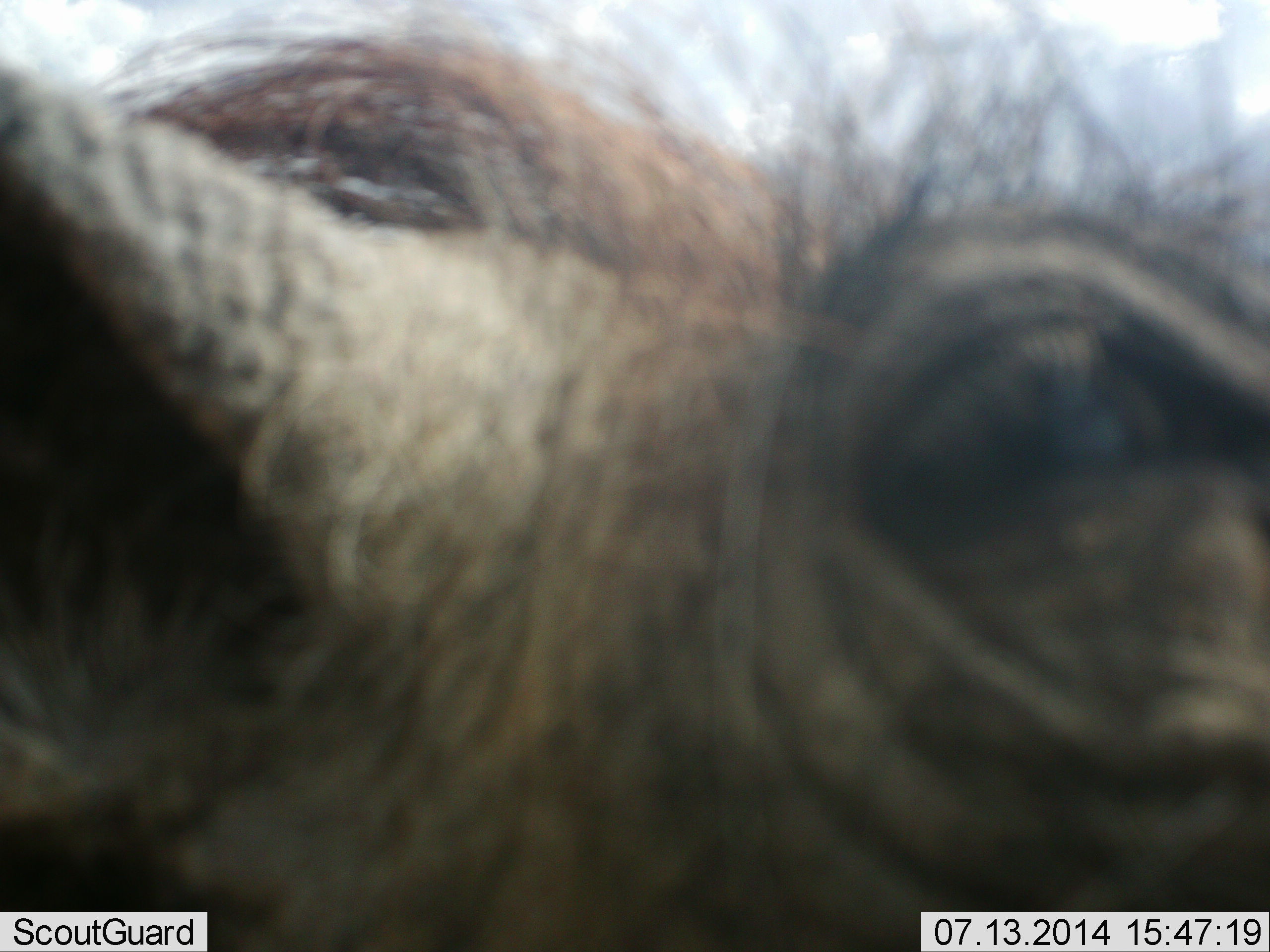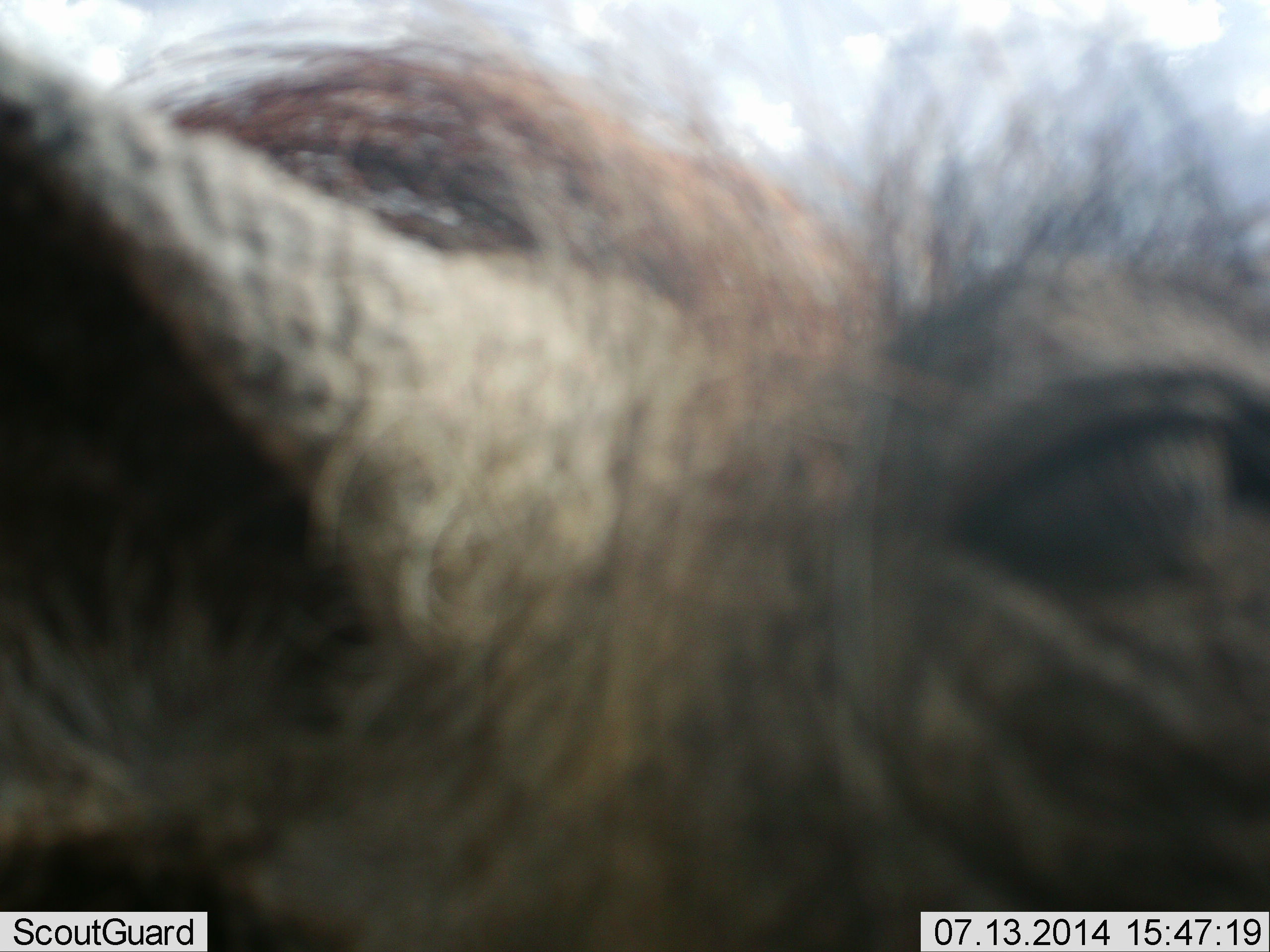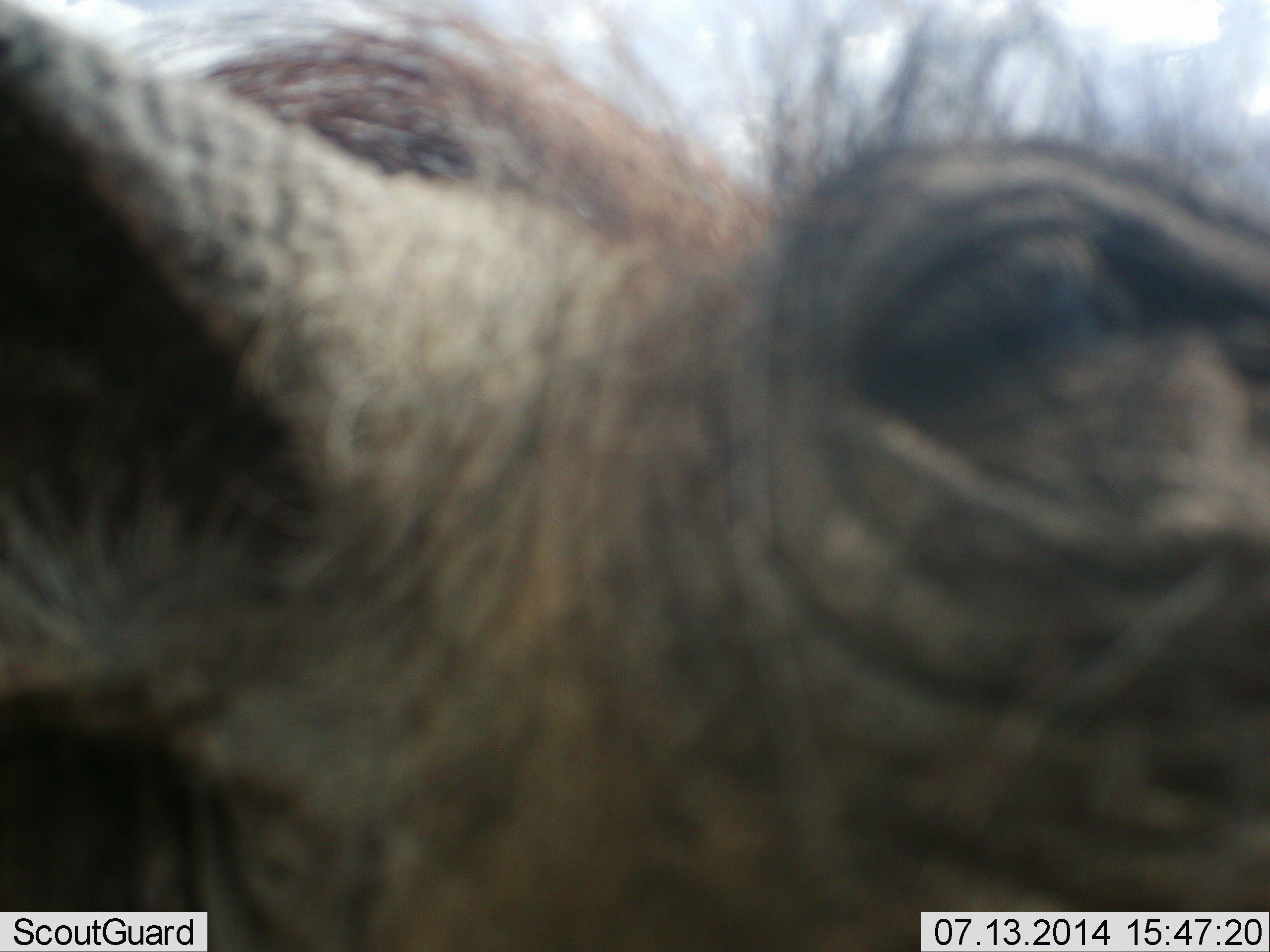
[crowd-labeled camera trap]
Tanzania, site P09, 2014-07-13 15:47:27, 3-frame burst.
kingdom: Animalia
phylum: Chordata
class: Mammalia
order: Artiodactyla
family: Suidae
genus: Phacochoerus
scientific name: Phacochoerus africanus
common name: warthog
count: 1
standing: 89%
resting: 0%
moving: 11%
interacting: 0%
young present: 0%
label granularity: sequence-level